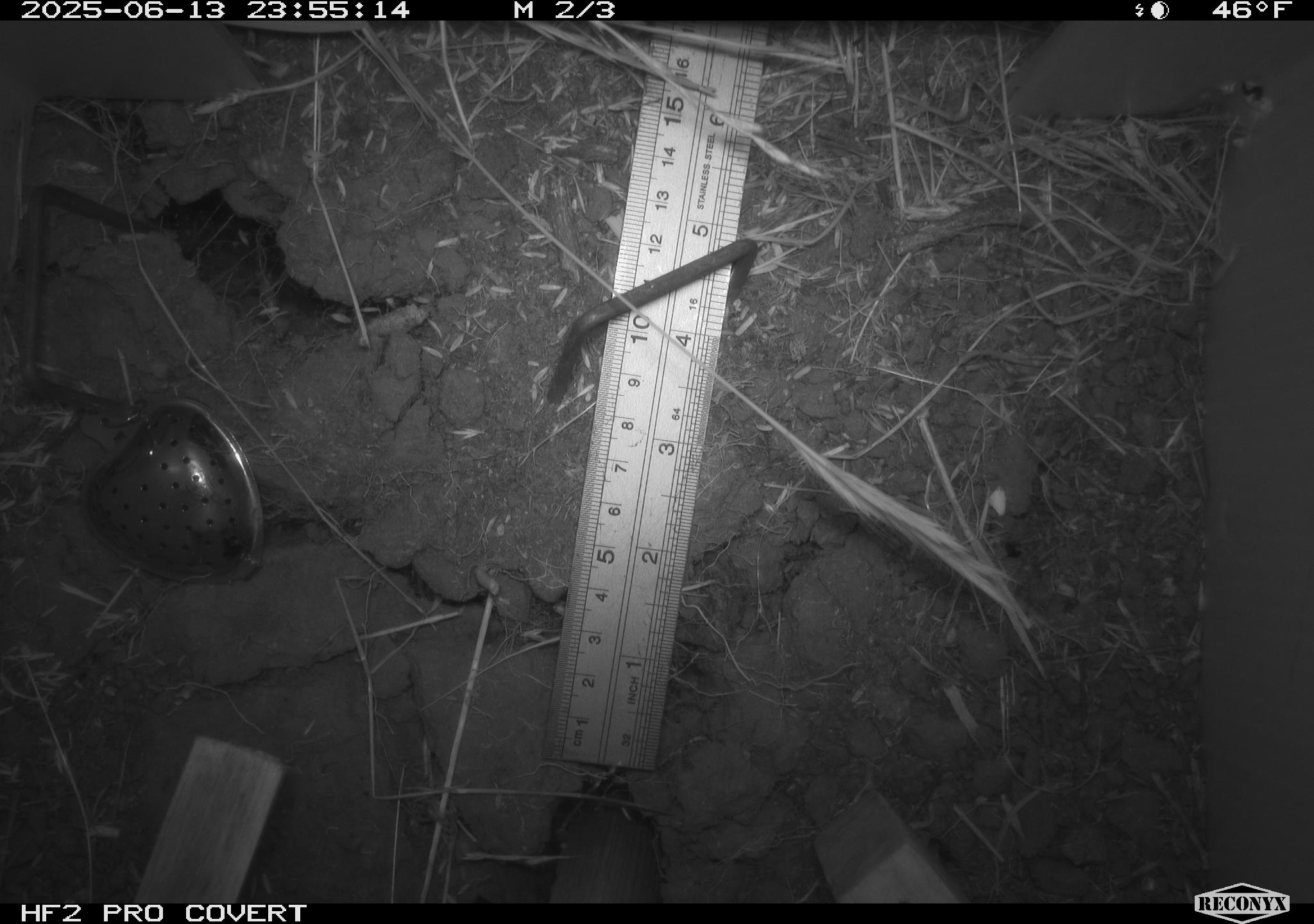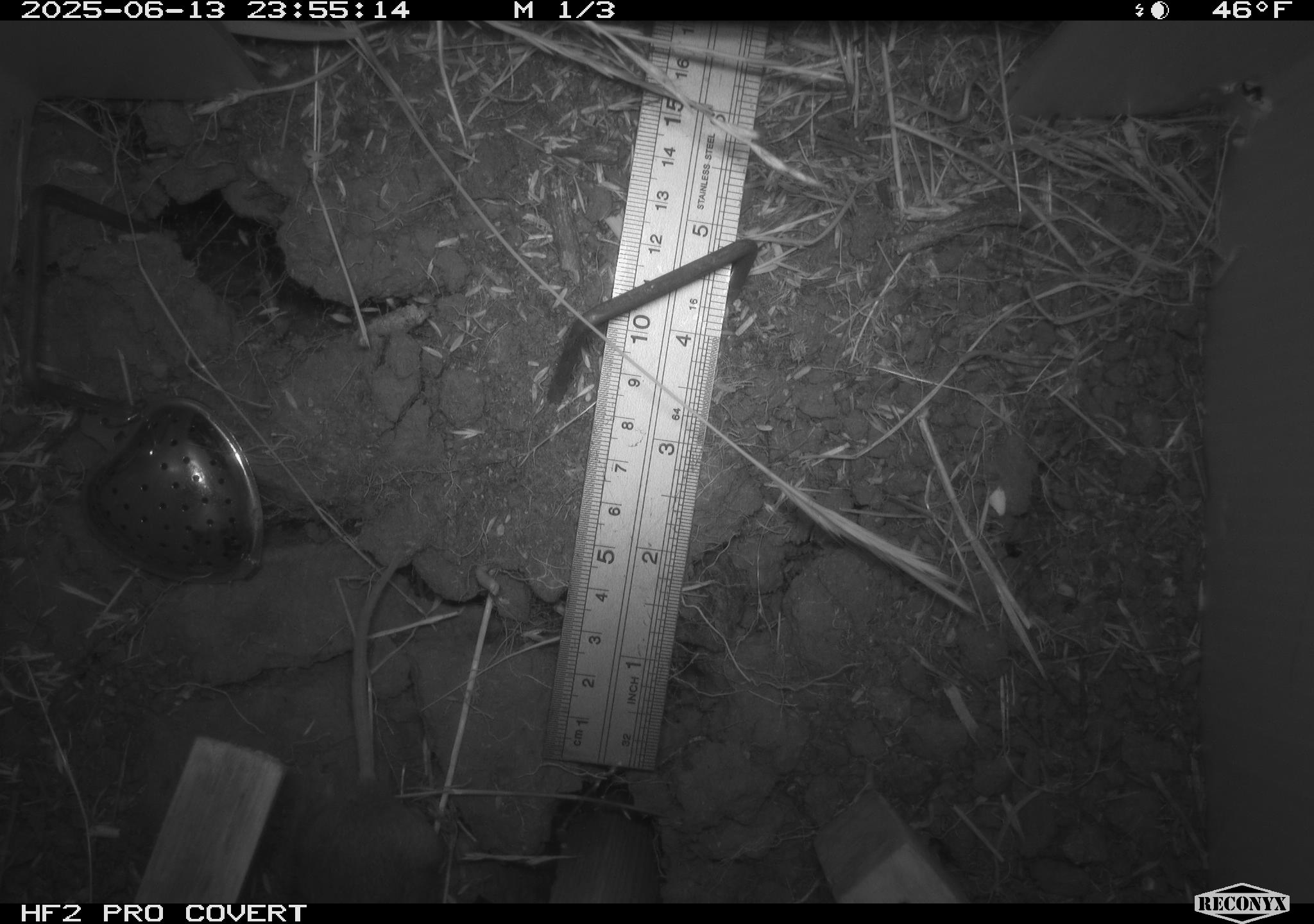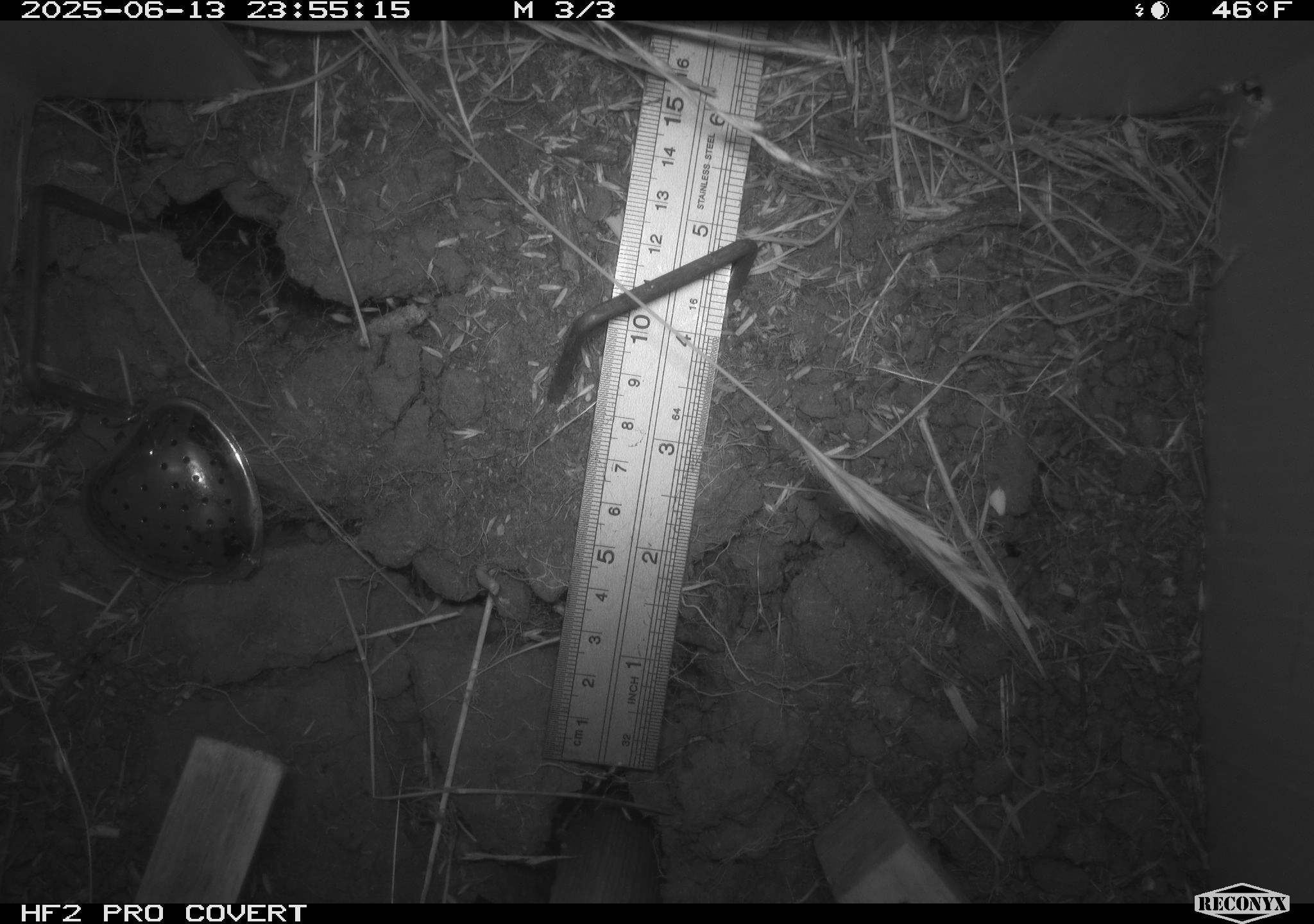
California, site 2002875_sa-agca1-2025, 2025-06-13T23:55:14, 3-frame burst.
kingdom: Animalia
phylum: Chordata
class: Mammalia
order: Rodentia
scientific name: Rodentia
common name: mouse species